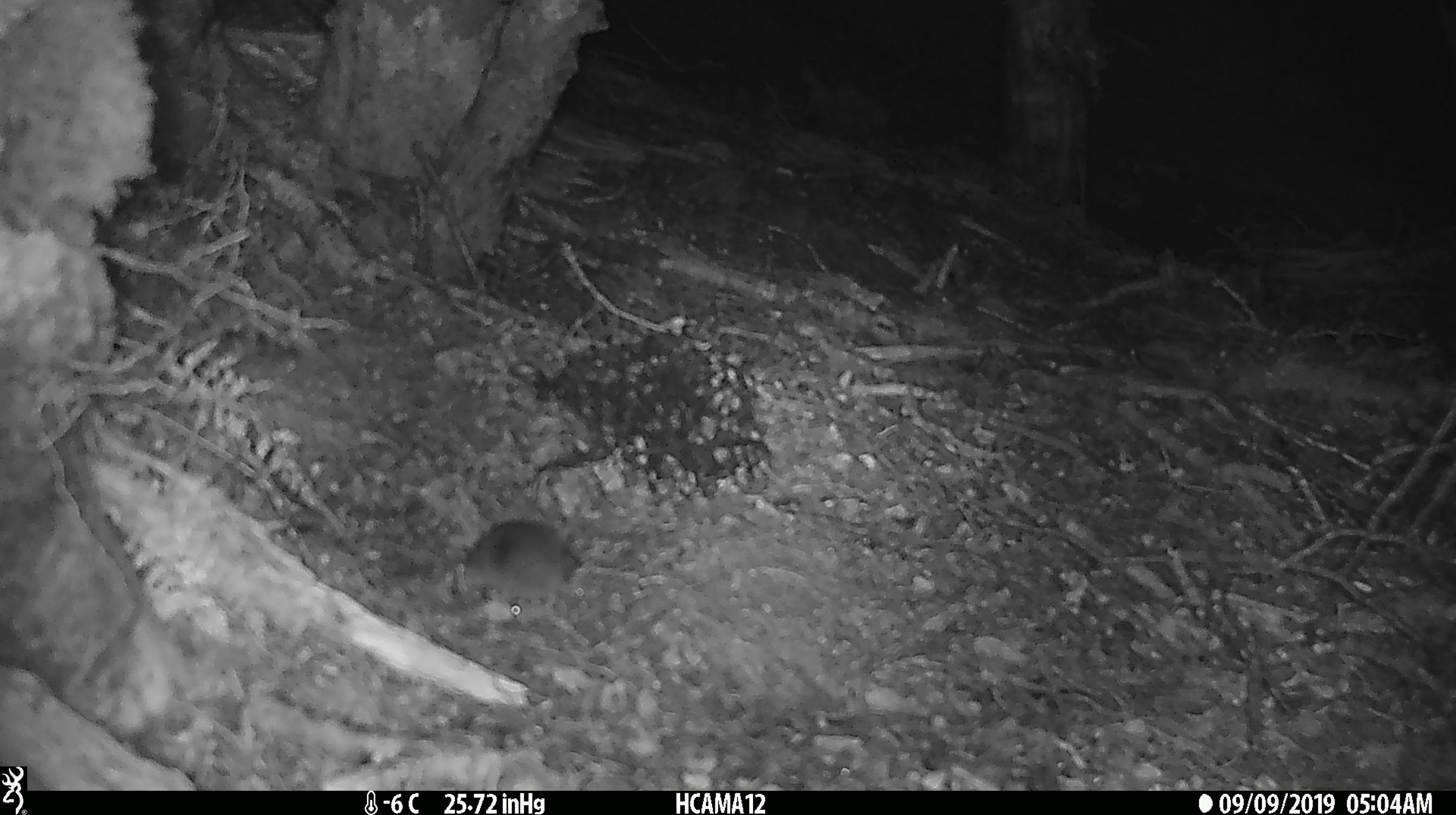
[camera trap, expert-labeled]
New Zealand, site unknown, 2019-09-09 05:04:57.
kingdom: Animalia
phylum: Chordata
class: Mammalia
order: Rodentia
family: Muridae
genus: Mus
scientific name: Mus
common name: mouse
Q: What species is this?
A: Mouse (Mus).